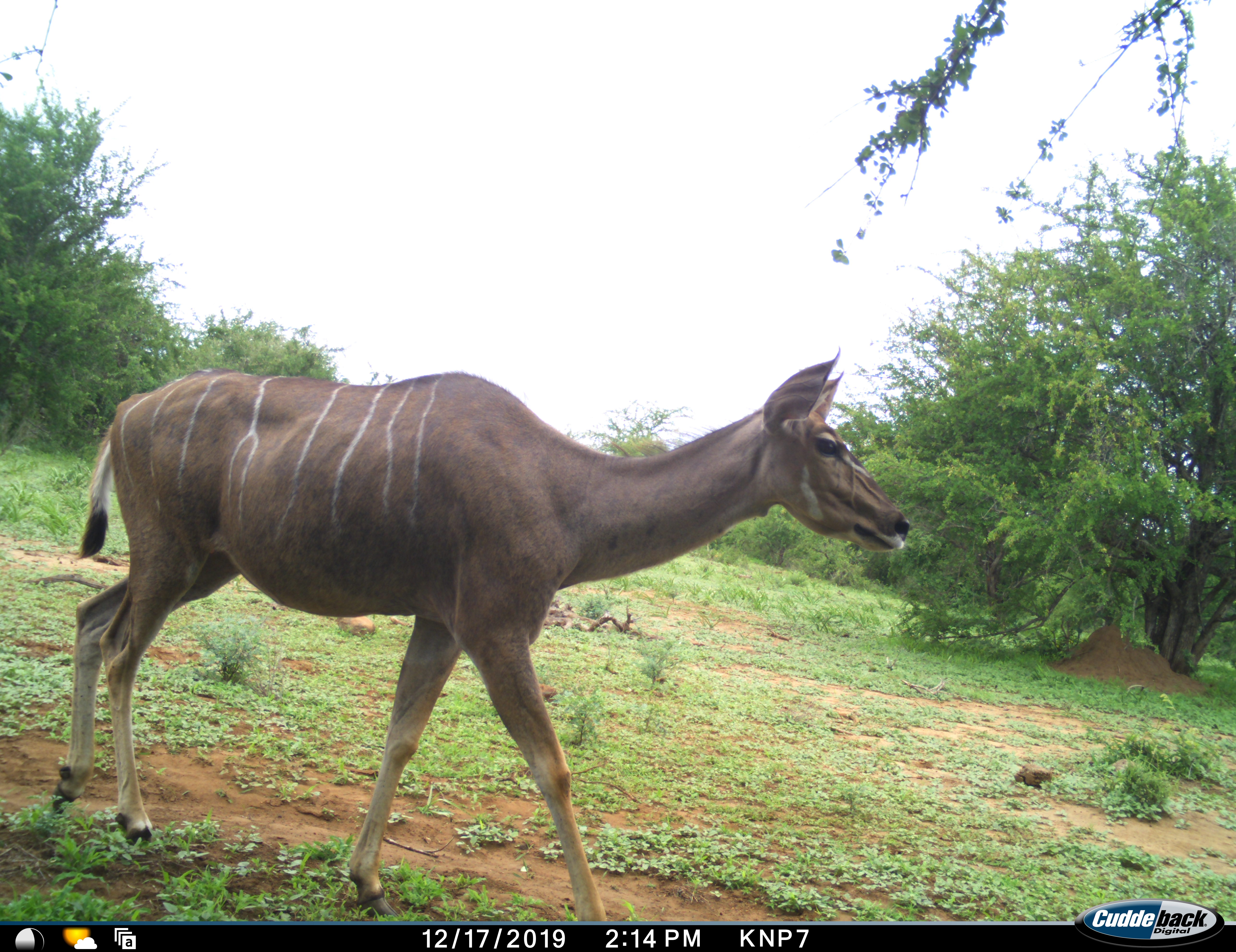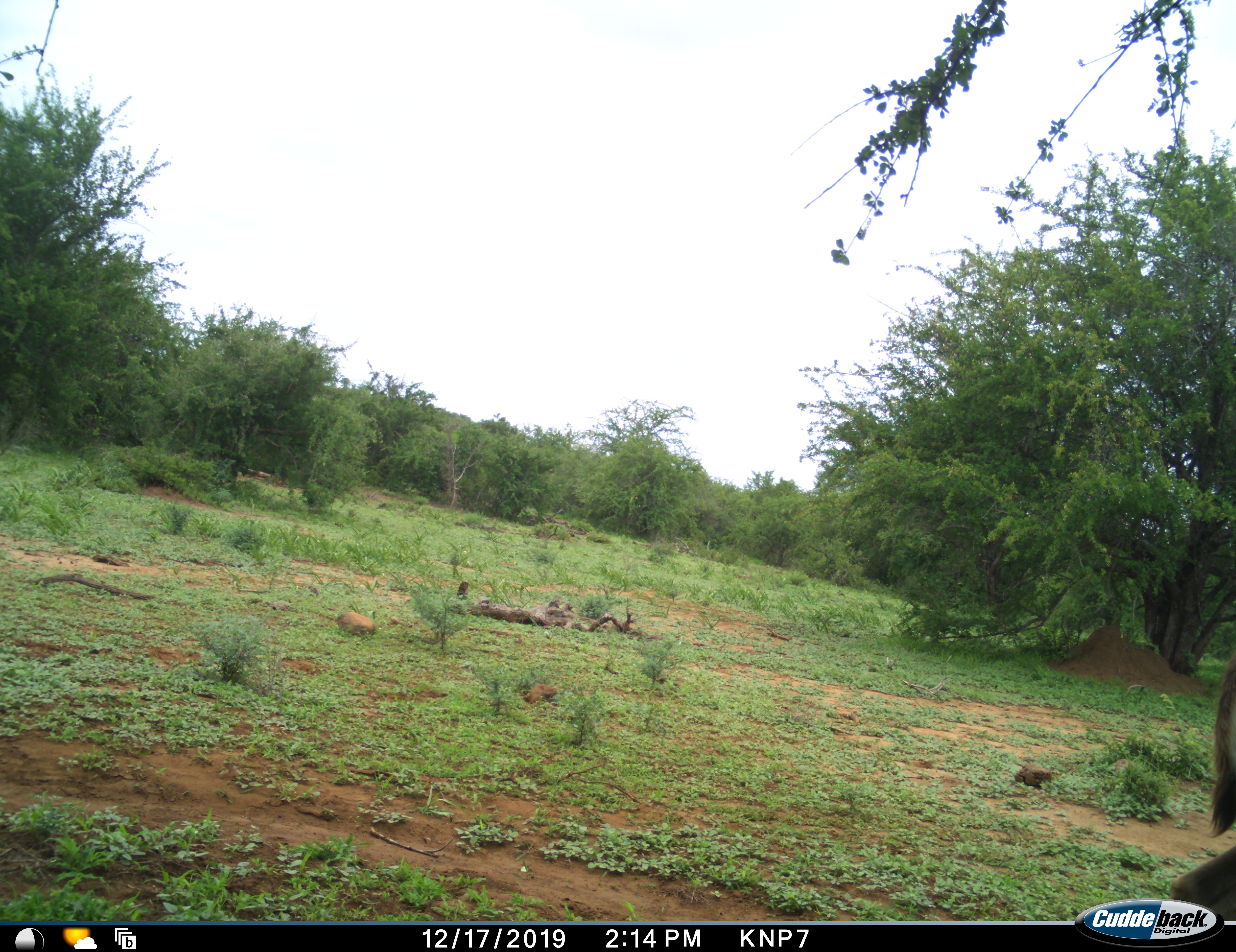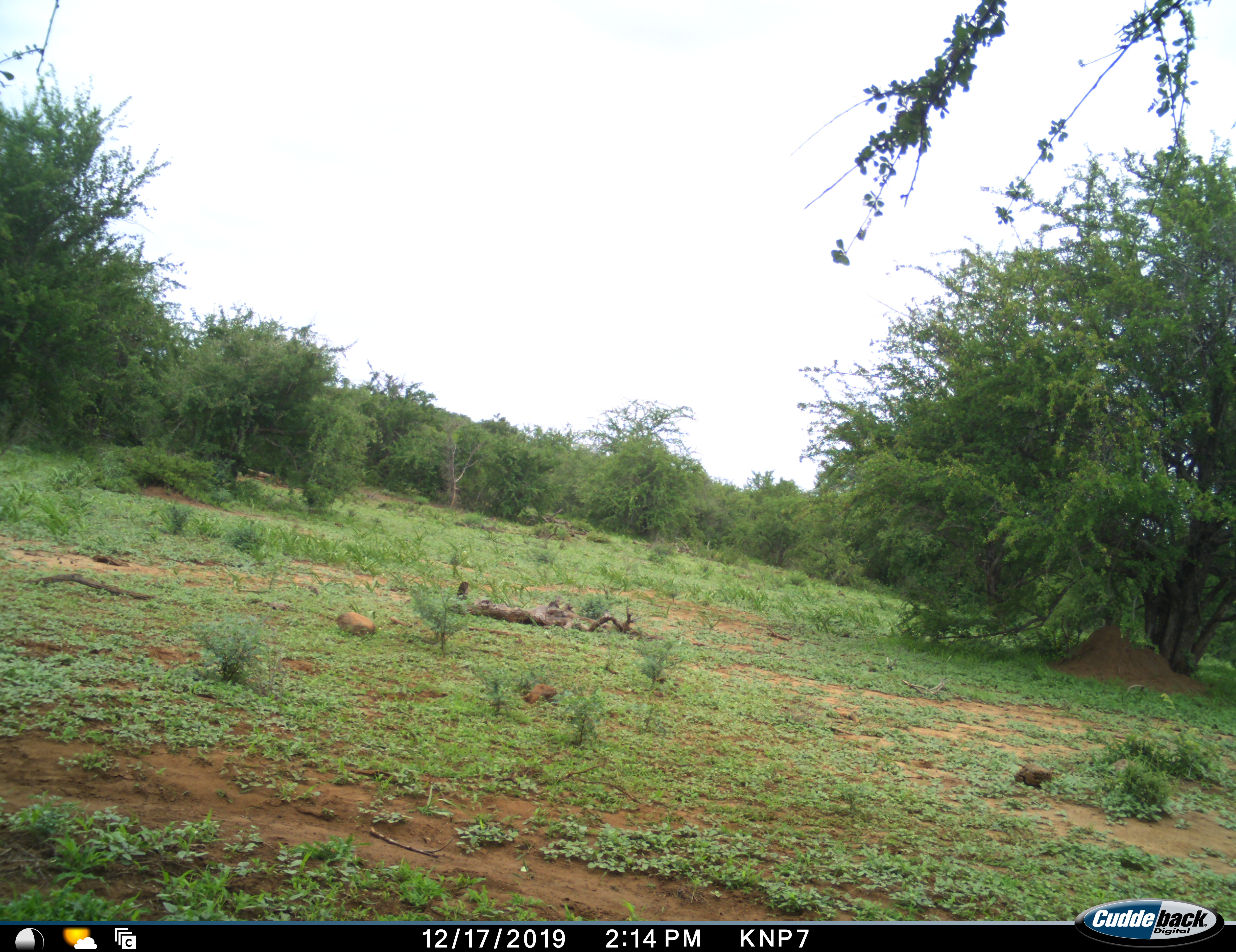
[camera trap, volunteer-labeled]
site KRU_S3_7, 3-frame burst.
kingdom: Animalia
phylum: Chordata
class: Mammalia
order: Artiodactyla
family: Bovidae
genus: Tragelaphus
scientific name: Tragelaphus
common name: kudu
Kudu (Tragelaphus), count 1. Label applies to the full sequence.